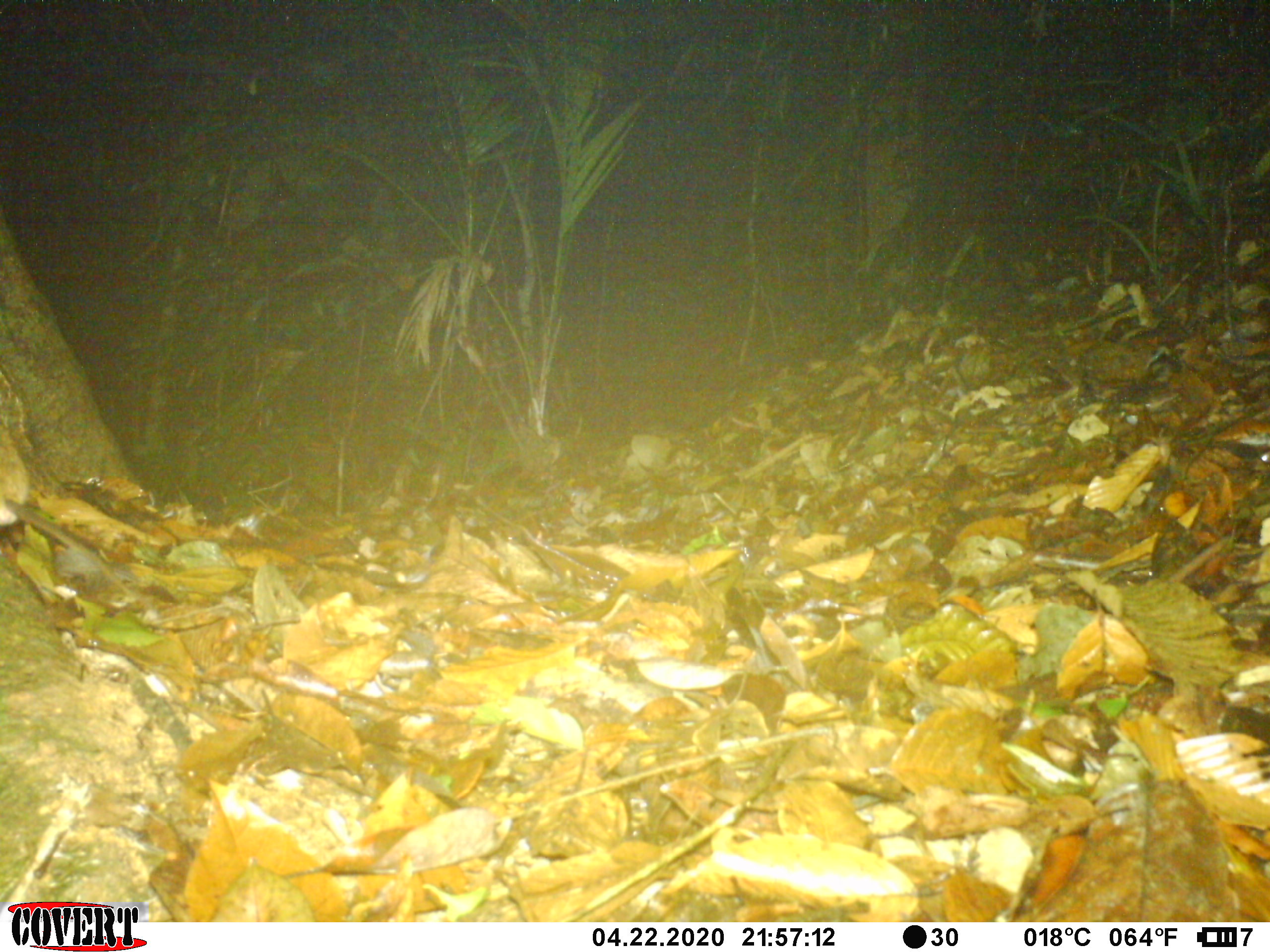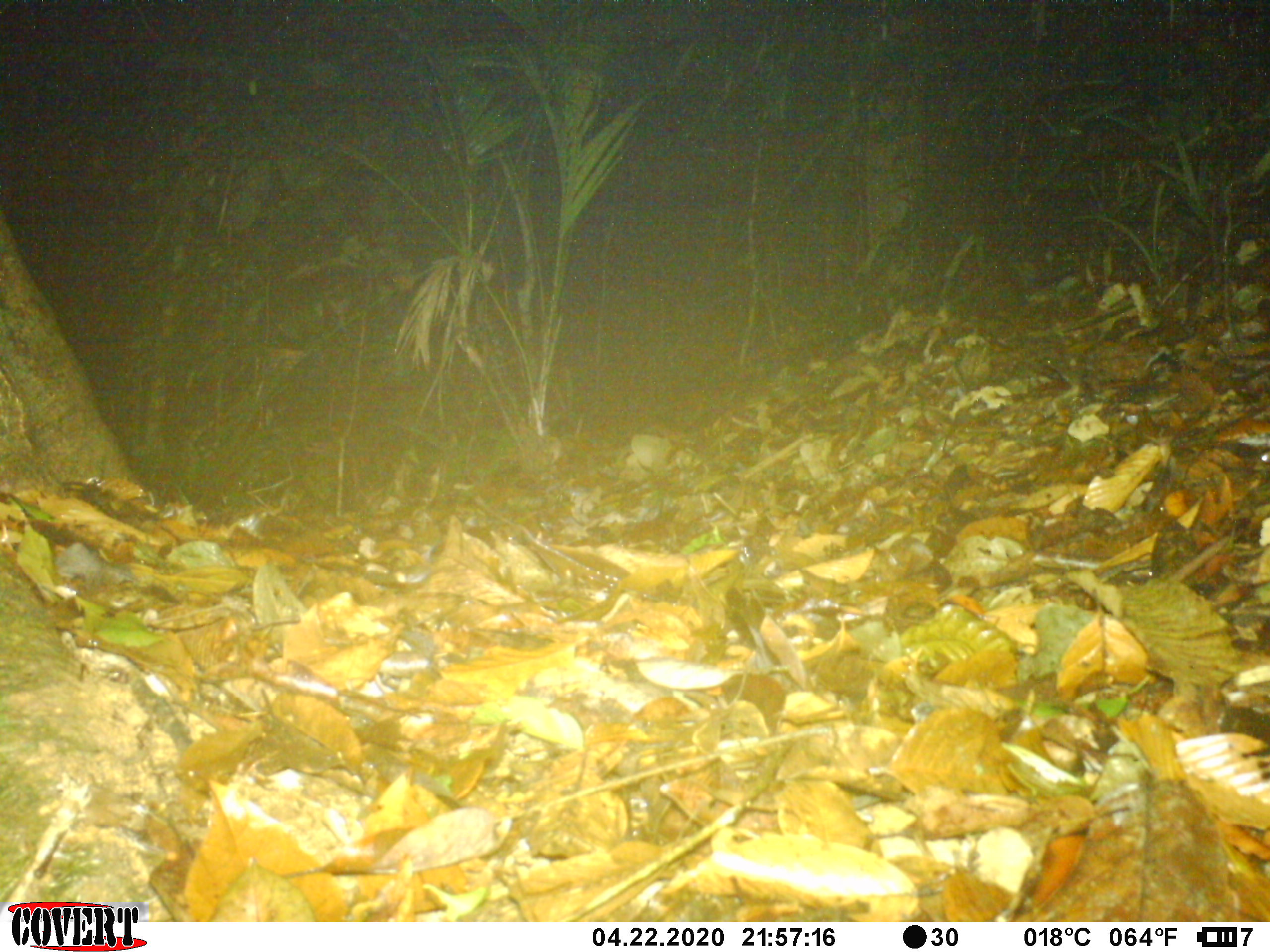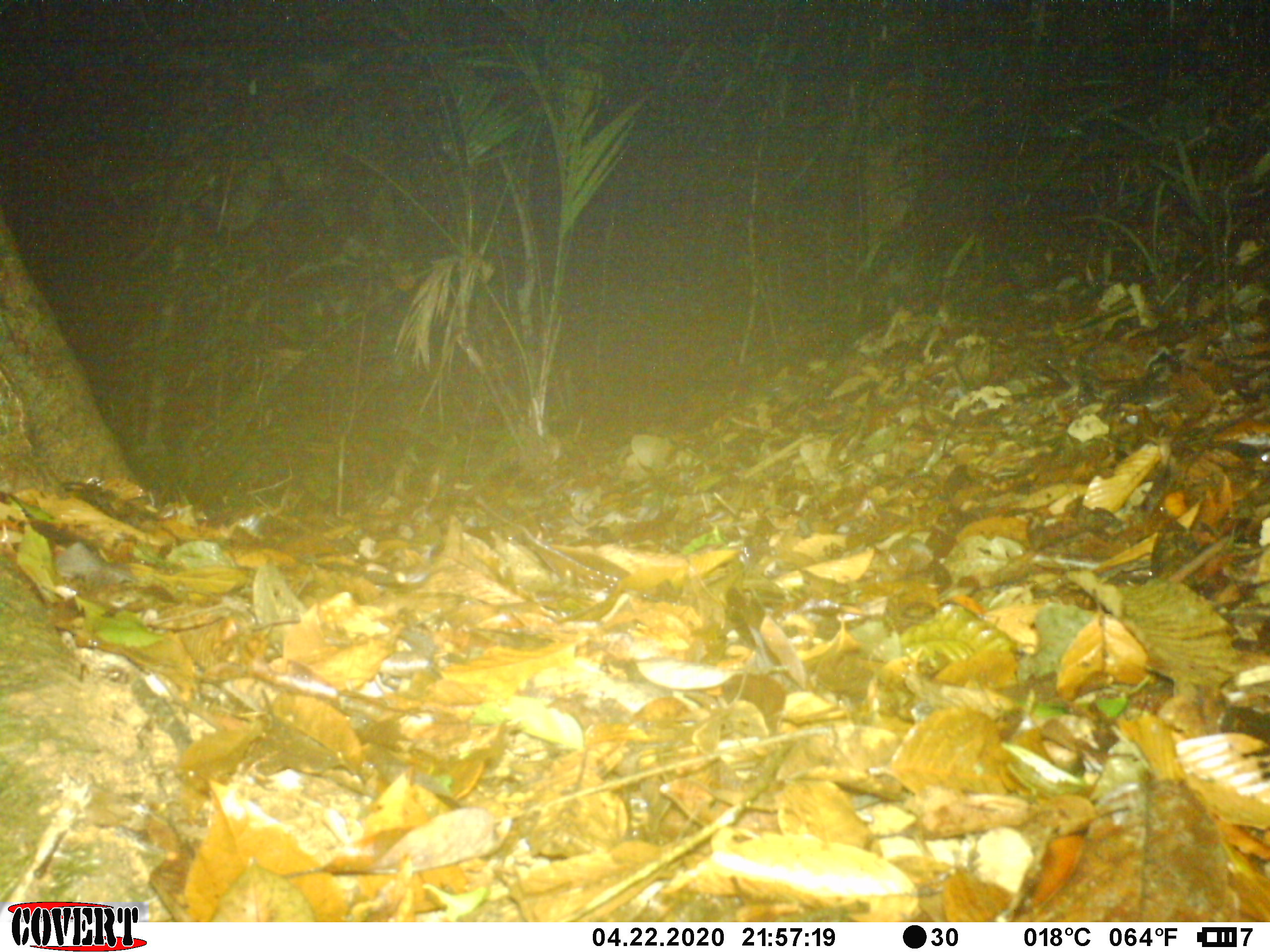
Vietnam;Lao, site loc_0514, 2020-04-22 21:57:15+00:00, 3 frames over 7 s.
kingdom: Animalia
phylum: Chordata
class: Mammalia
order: Rodentia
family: Muridae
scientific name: Muridae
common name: old-world mice and rats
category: unidentified murid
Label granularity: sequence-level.